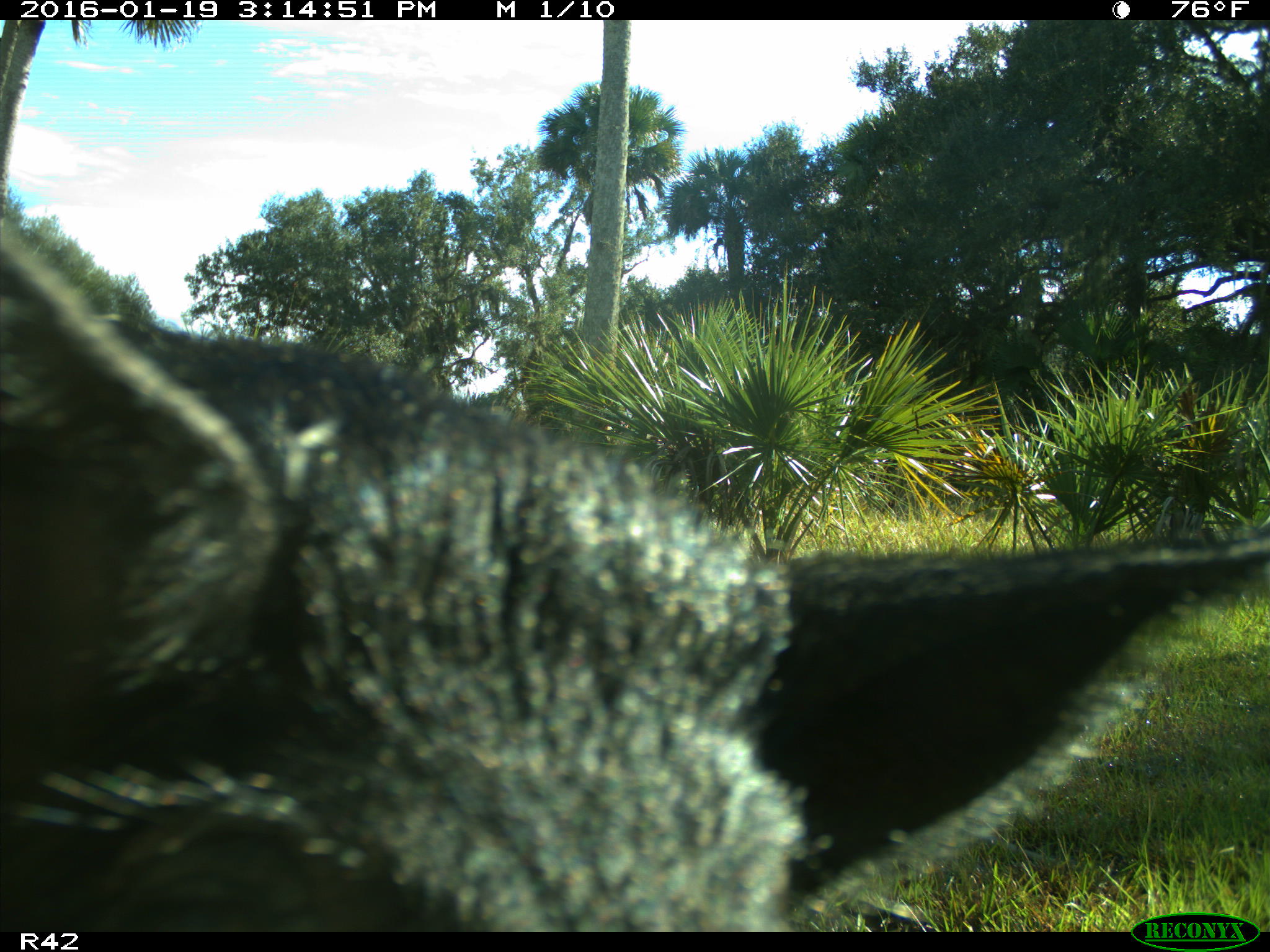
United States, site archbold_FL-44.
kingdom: Animalia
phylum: Chordata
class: Mammalia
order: Artiodactyla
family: Suidae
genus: Sus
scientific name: Sus scrofa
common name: wild boar